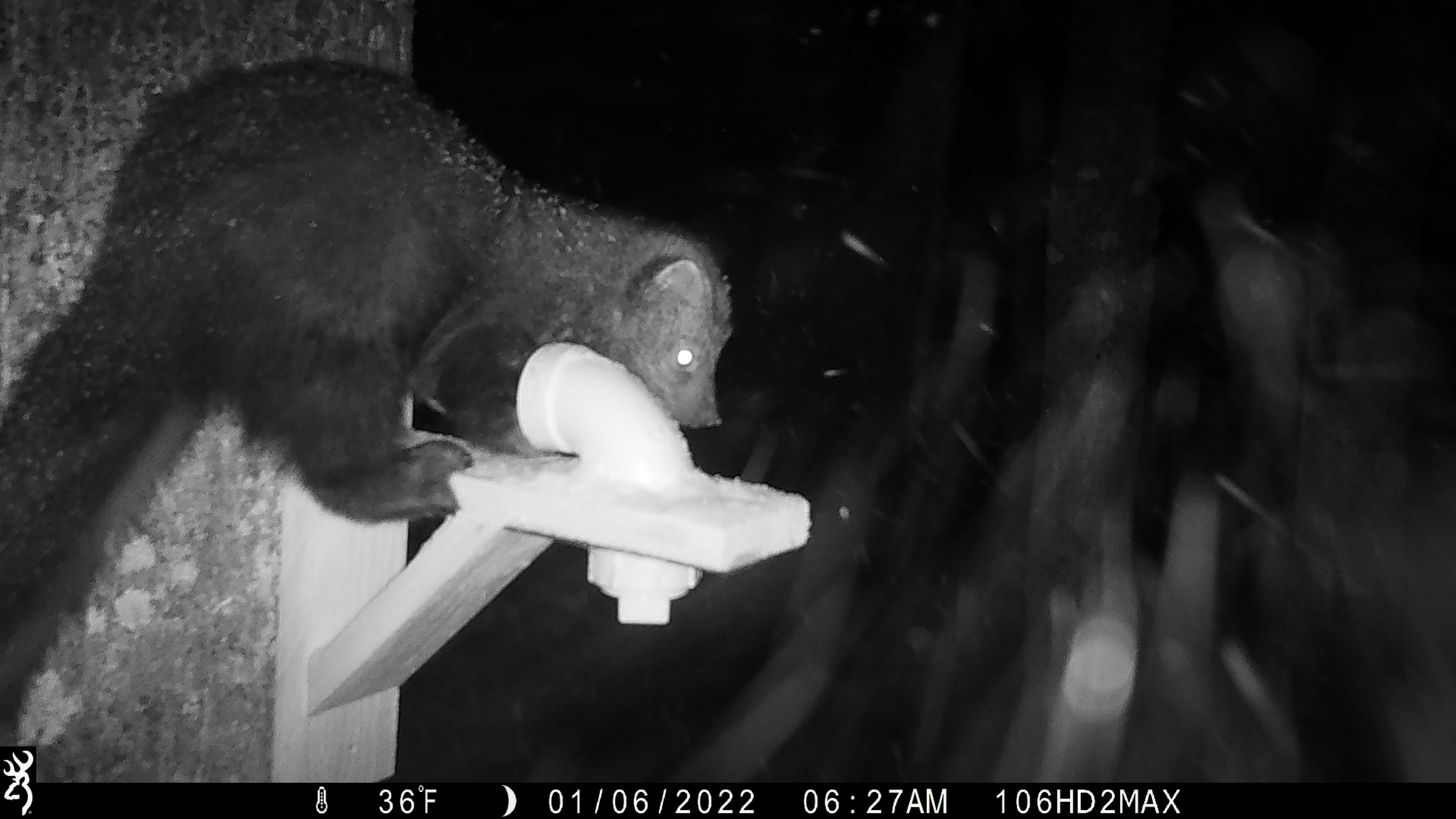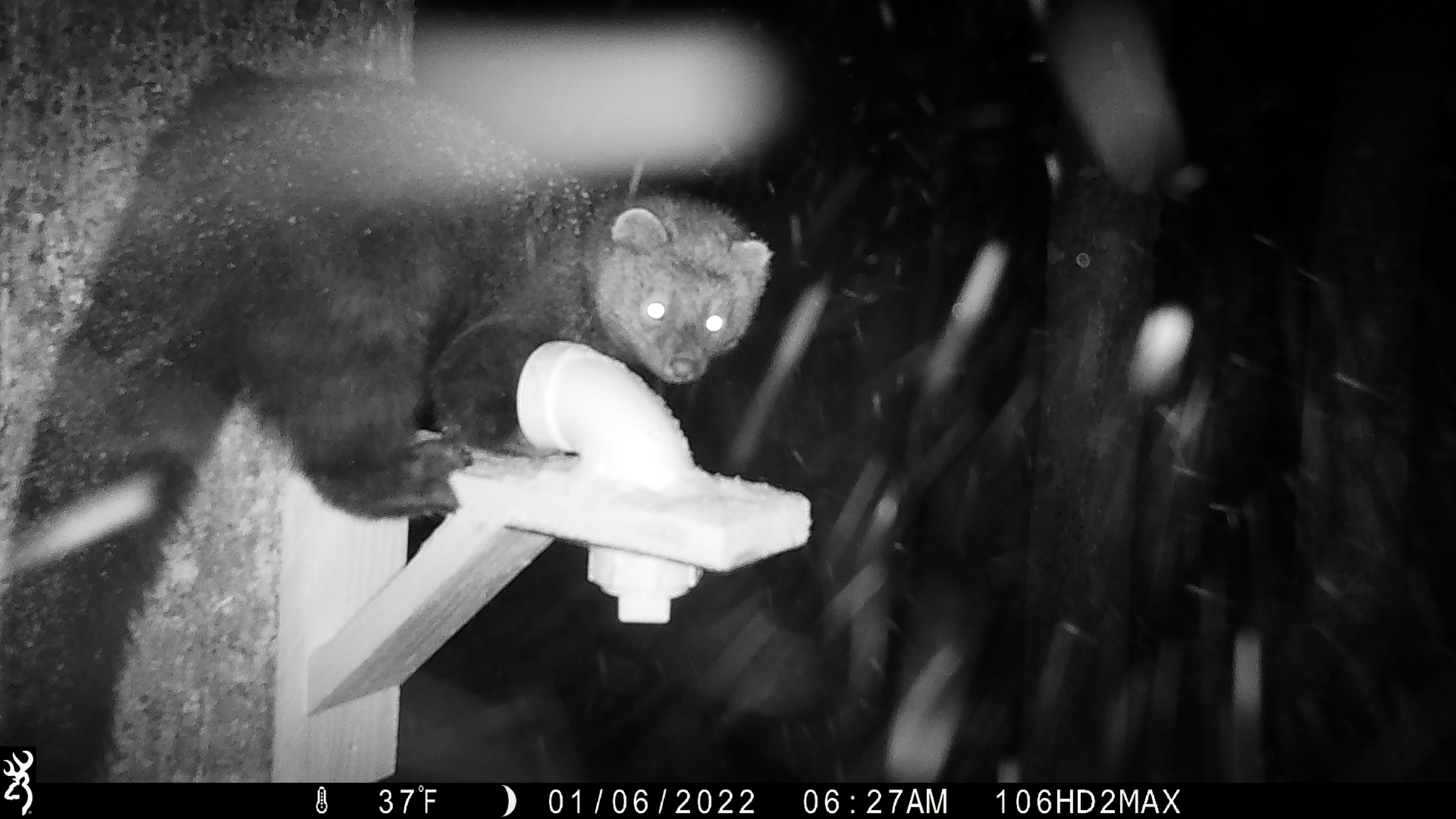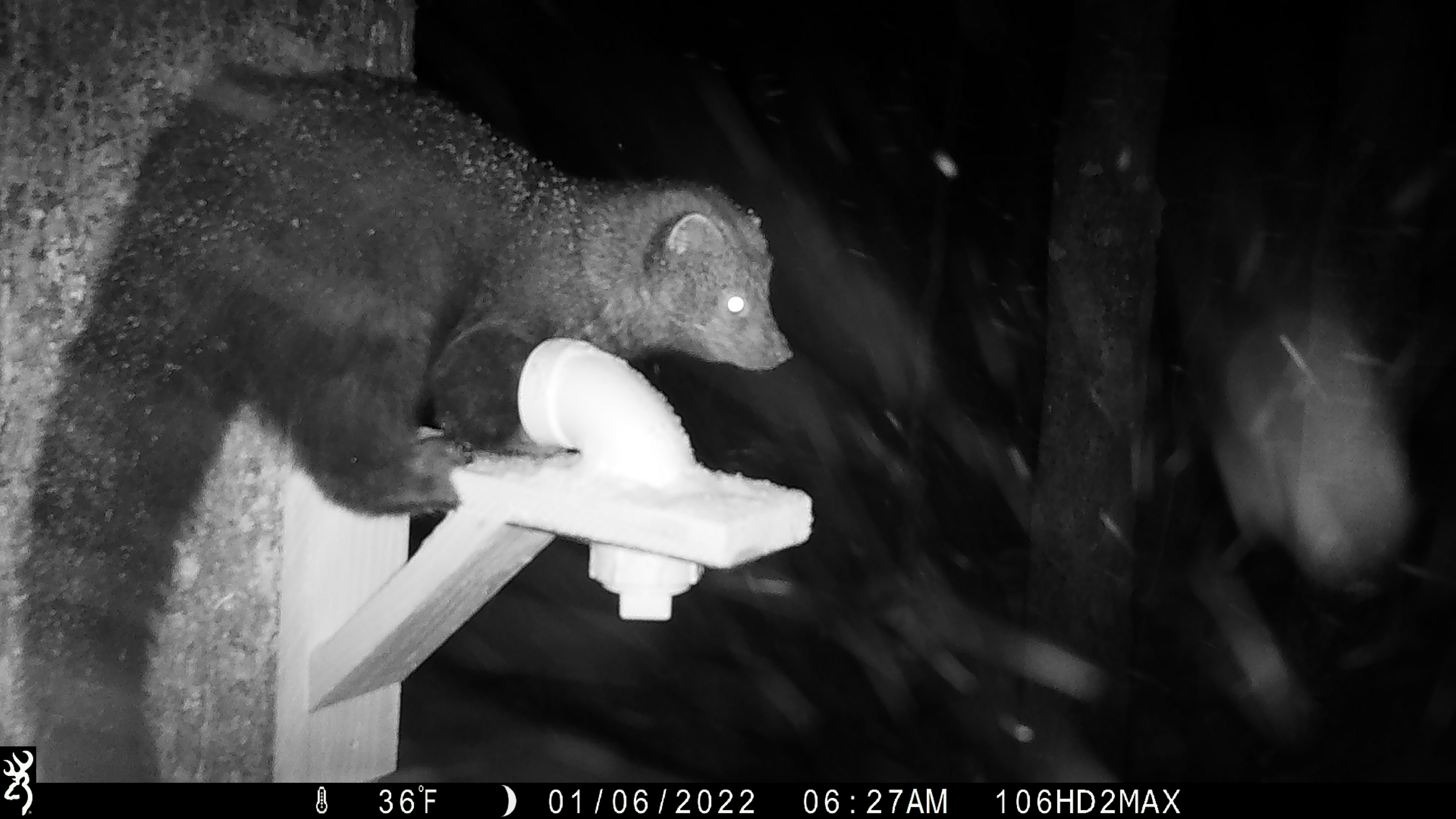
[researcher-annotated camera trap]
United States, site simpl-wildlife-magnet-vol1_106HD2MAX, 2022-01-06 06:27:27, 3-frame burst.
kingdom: Animalia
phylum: Chordata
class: Mammalia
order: Carnivora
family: Mustelidae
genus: Pekania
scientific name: Pekania pennanti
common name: fisher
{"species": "fisher (Pekania pennanti)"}